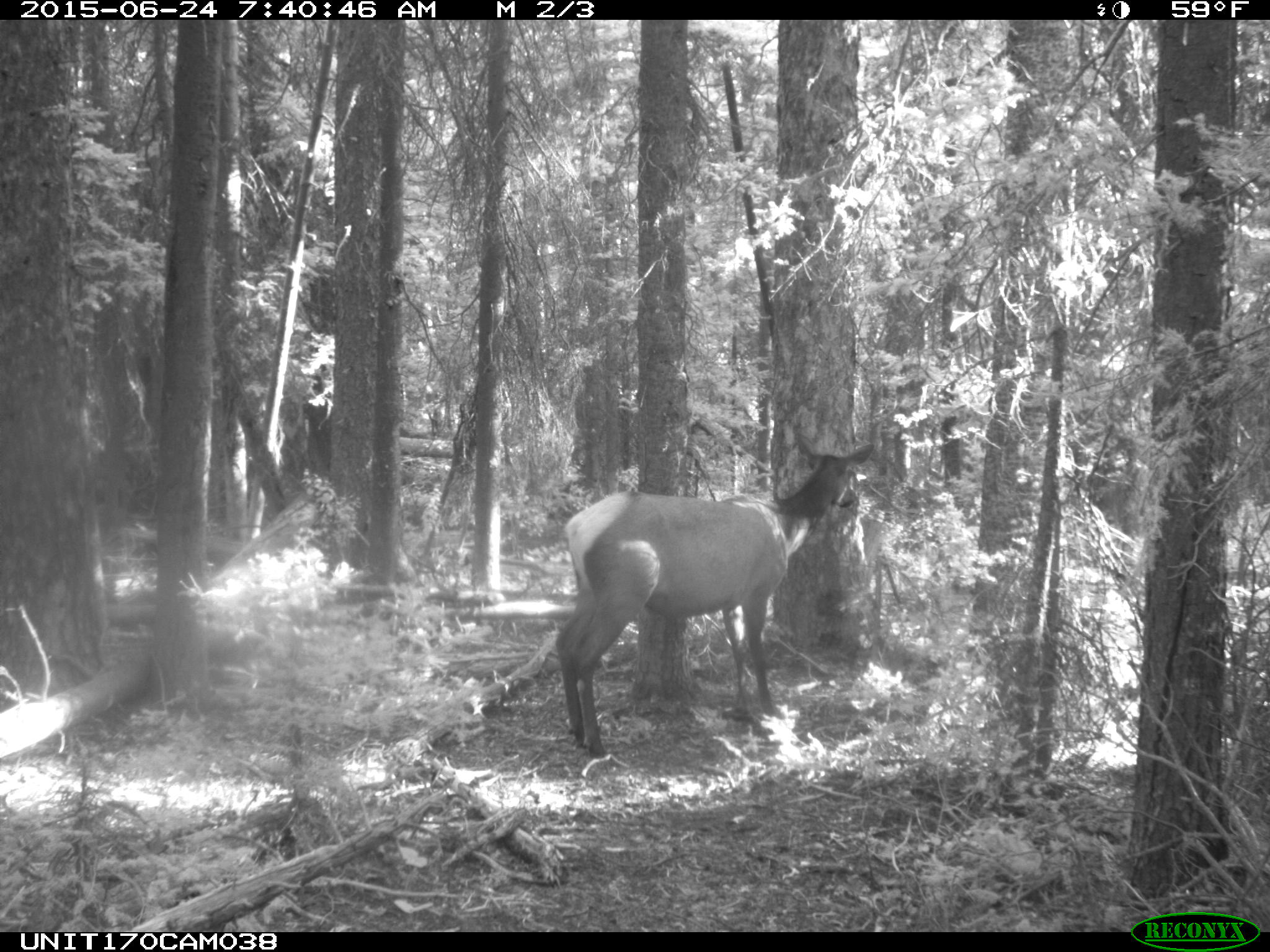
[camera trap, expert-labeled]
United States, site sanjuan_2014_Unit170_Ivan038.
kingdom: Animalia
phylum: Chordata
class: Mammalia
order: Artiodactyla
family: Cervidae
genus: Cervus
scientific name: Cervus elaphus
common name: red deer